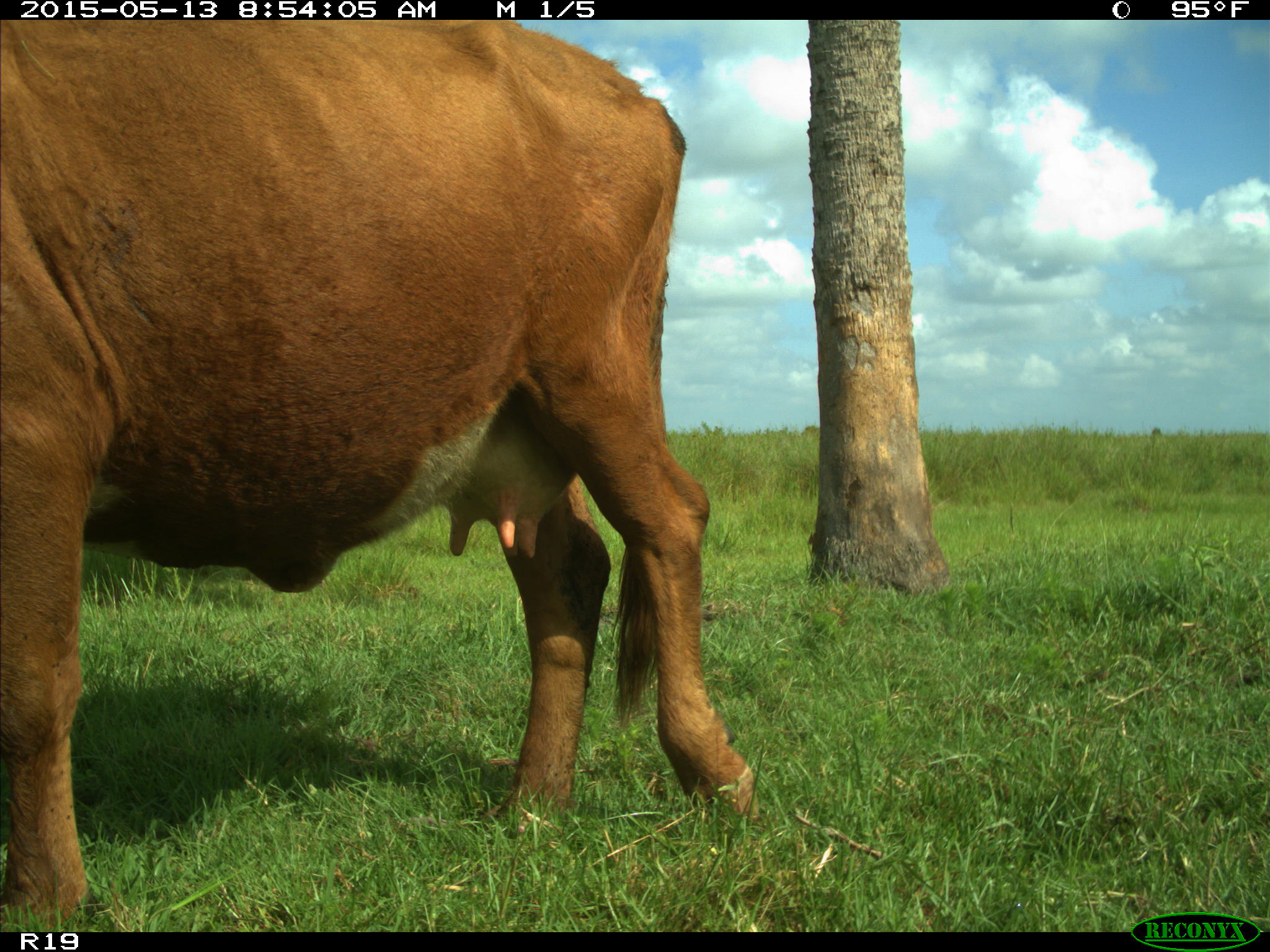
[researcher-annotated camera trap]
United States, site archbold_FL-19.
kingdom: Animalia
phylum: Chordata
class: Mammalia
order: Artiodactyla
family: Bovidae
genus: Bos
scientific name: Bos taurus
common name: domestic cow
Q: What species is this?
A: Bos taurus (domestic cow).